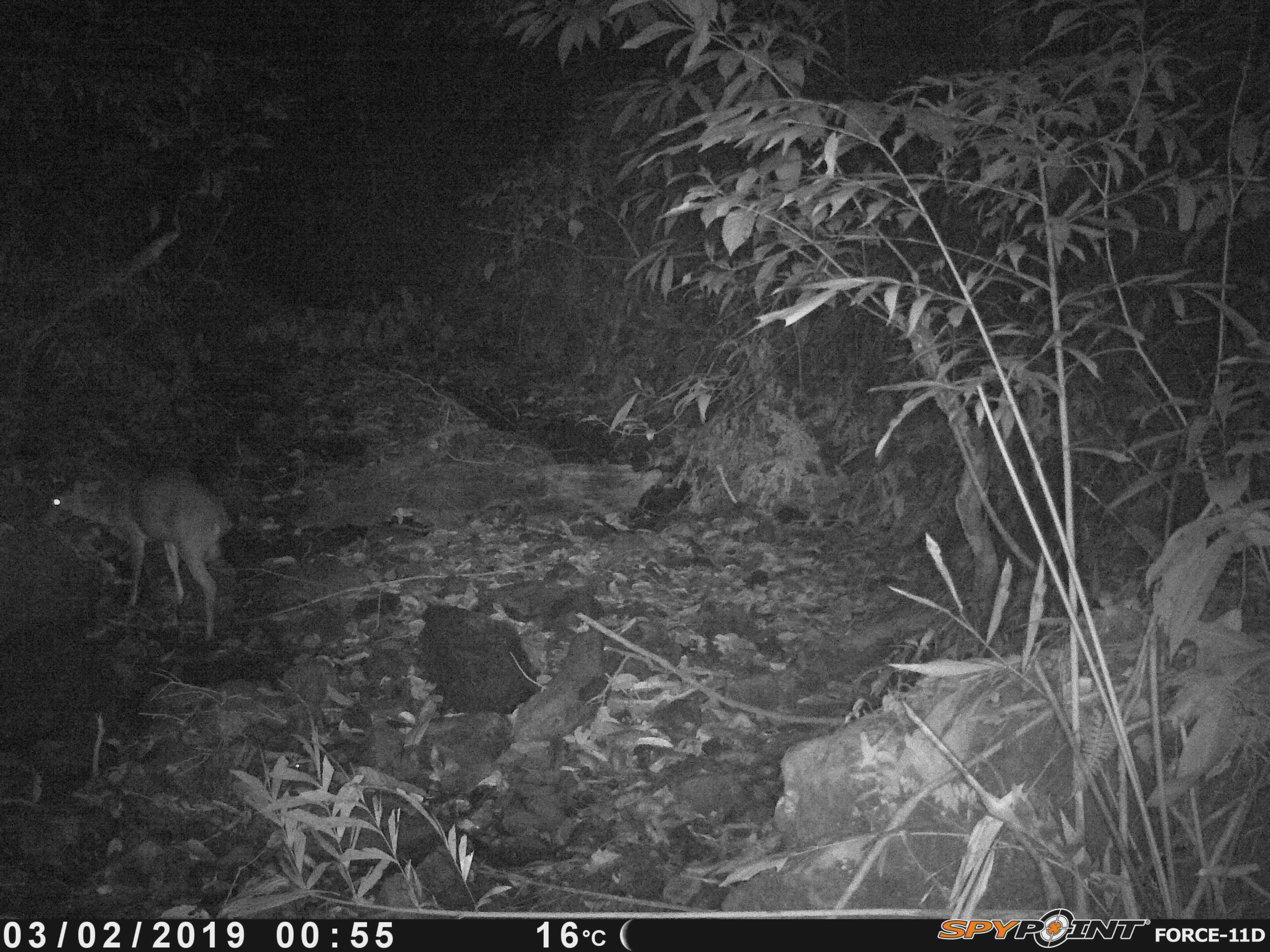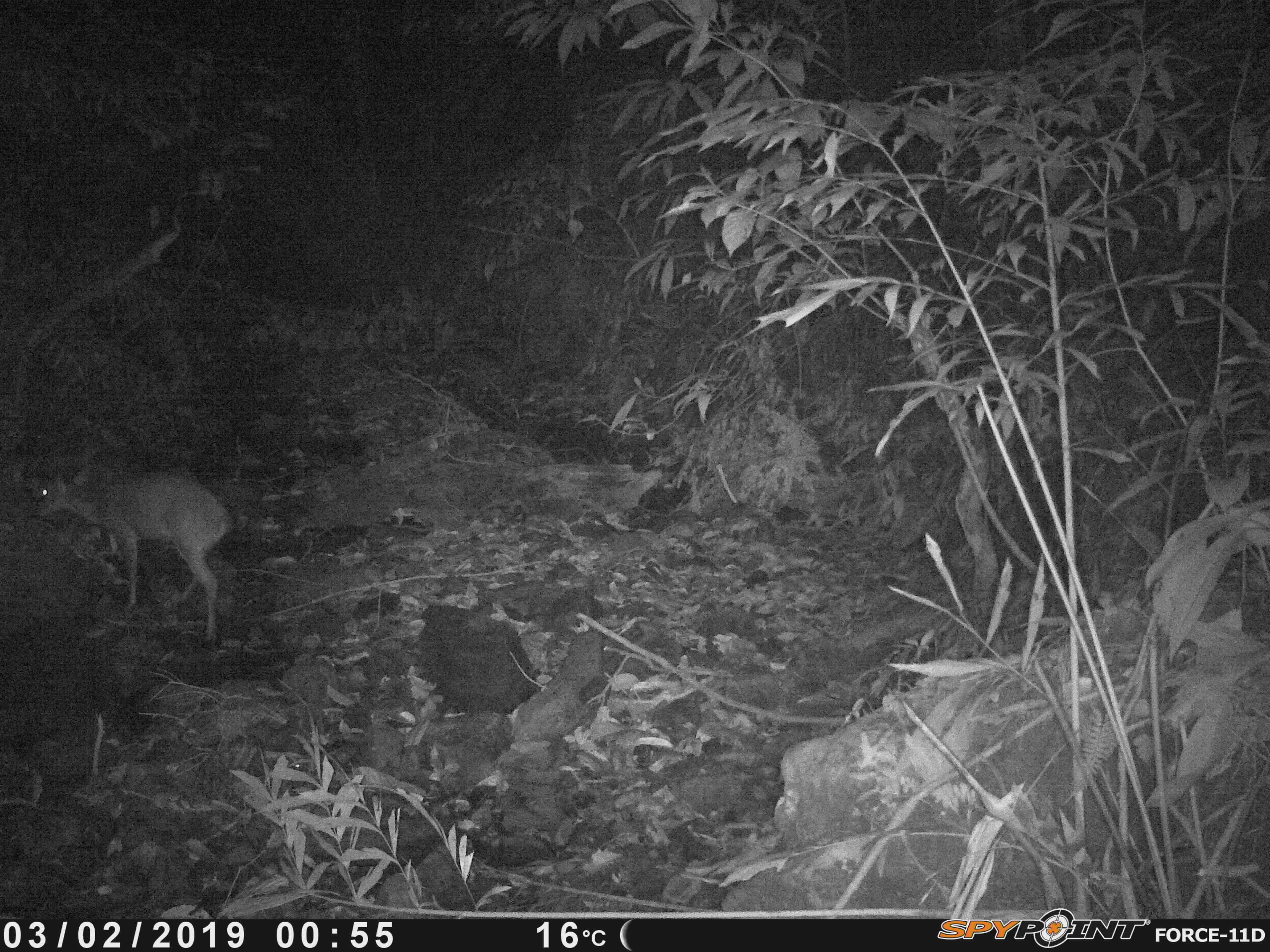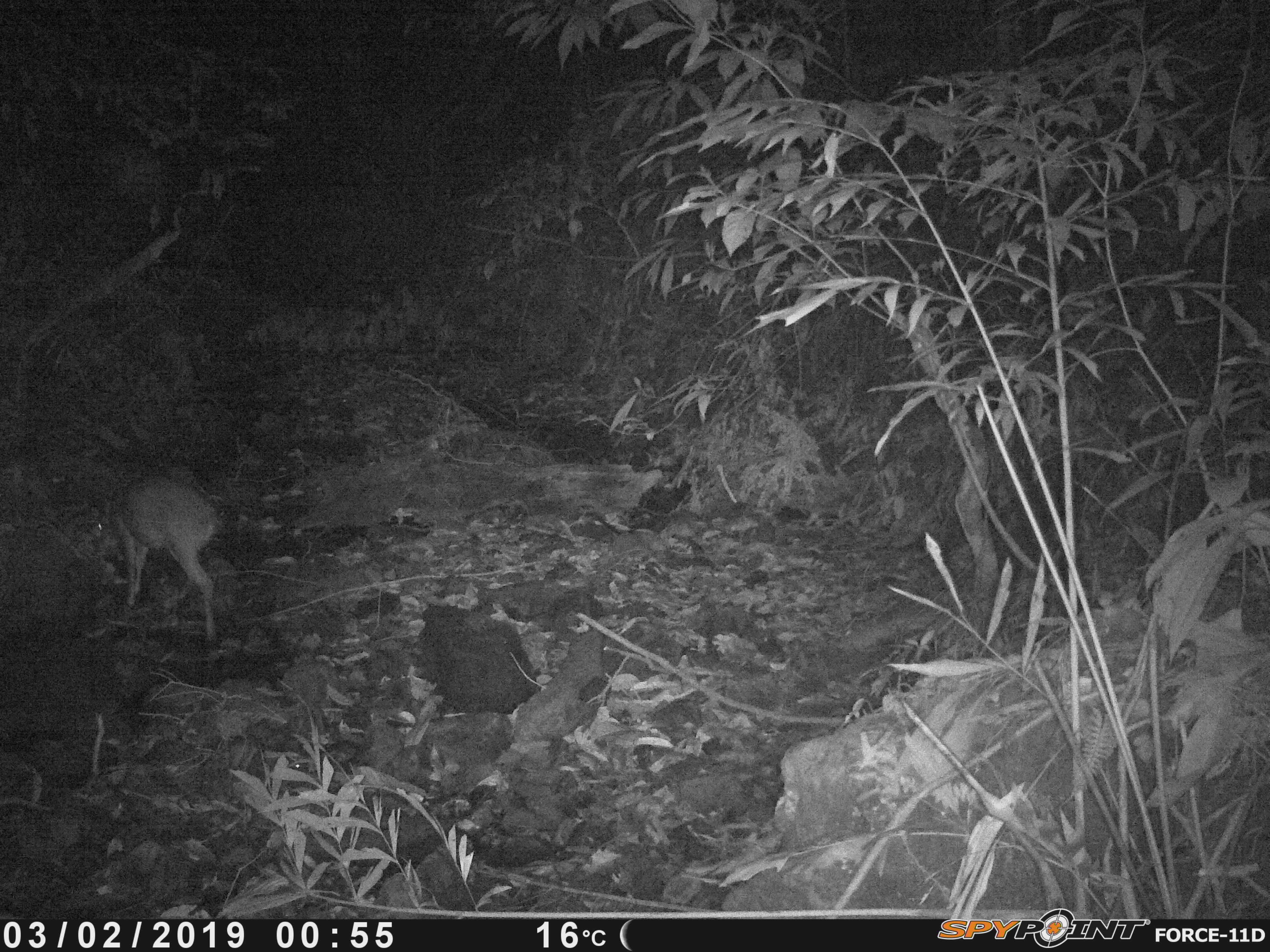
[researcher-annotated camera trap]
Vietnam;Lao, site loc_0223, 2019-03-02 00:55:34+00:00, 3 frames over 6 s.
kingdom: Animalia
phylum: Chordata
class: Mammalia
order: Artiodactyla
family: Cervidae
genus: Muntiacus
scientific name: Muntiacus vuquangensis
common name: large-antlered muntjac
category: large antlered muntjac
Large antlered muntjac (large-antlered muntjac) (Muntiacus vuquangensis). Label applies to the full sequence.